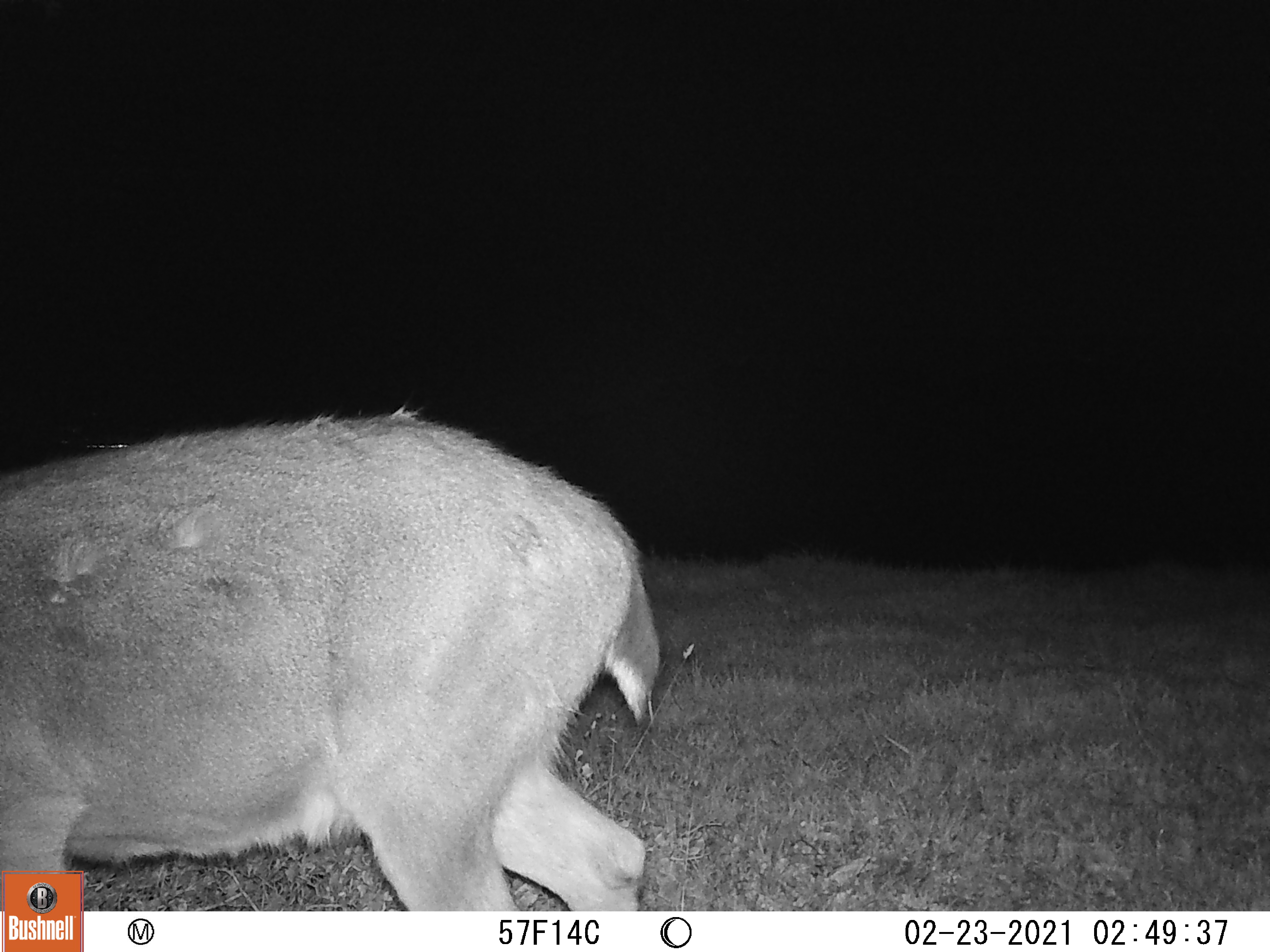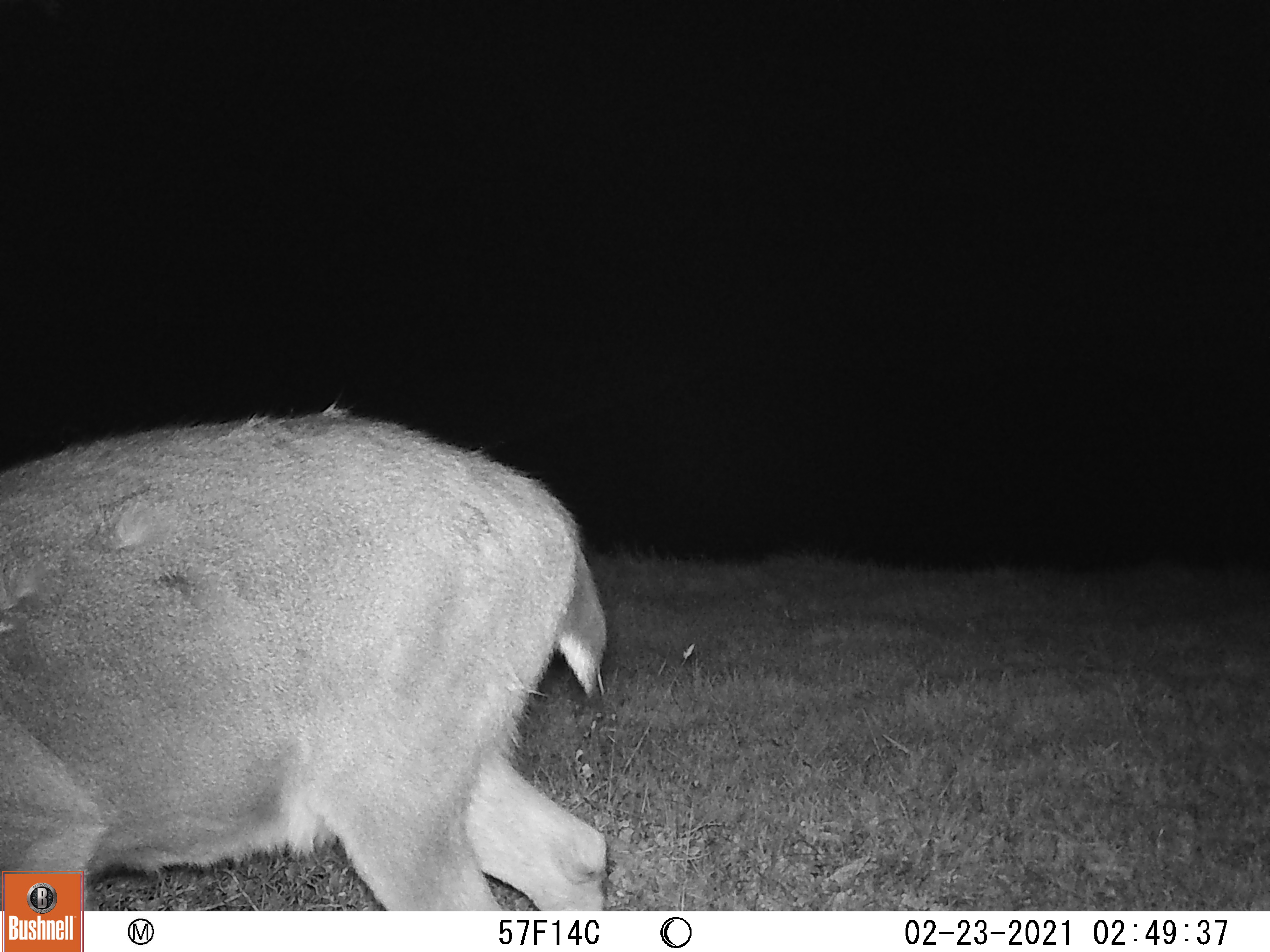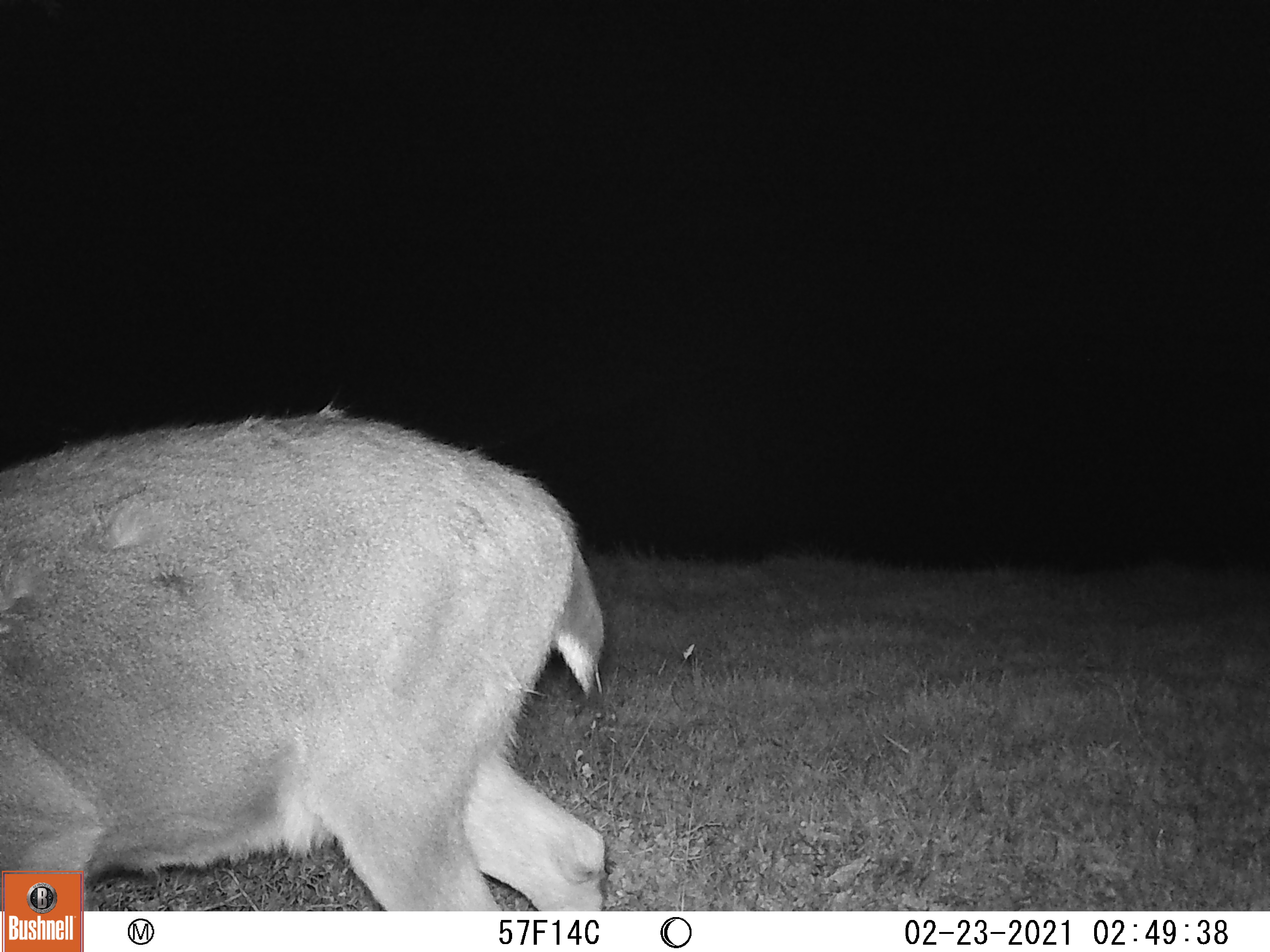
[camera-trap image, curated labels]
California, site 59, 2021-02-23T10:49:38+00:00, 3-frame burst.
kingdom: Animalia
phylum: Chordata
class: Mammalia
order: Artiodactyla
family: Cervidae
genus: Odocoileus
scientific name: Odocoileus hemionus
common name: mule deer